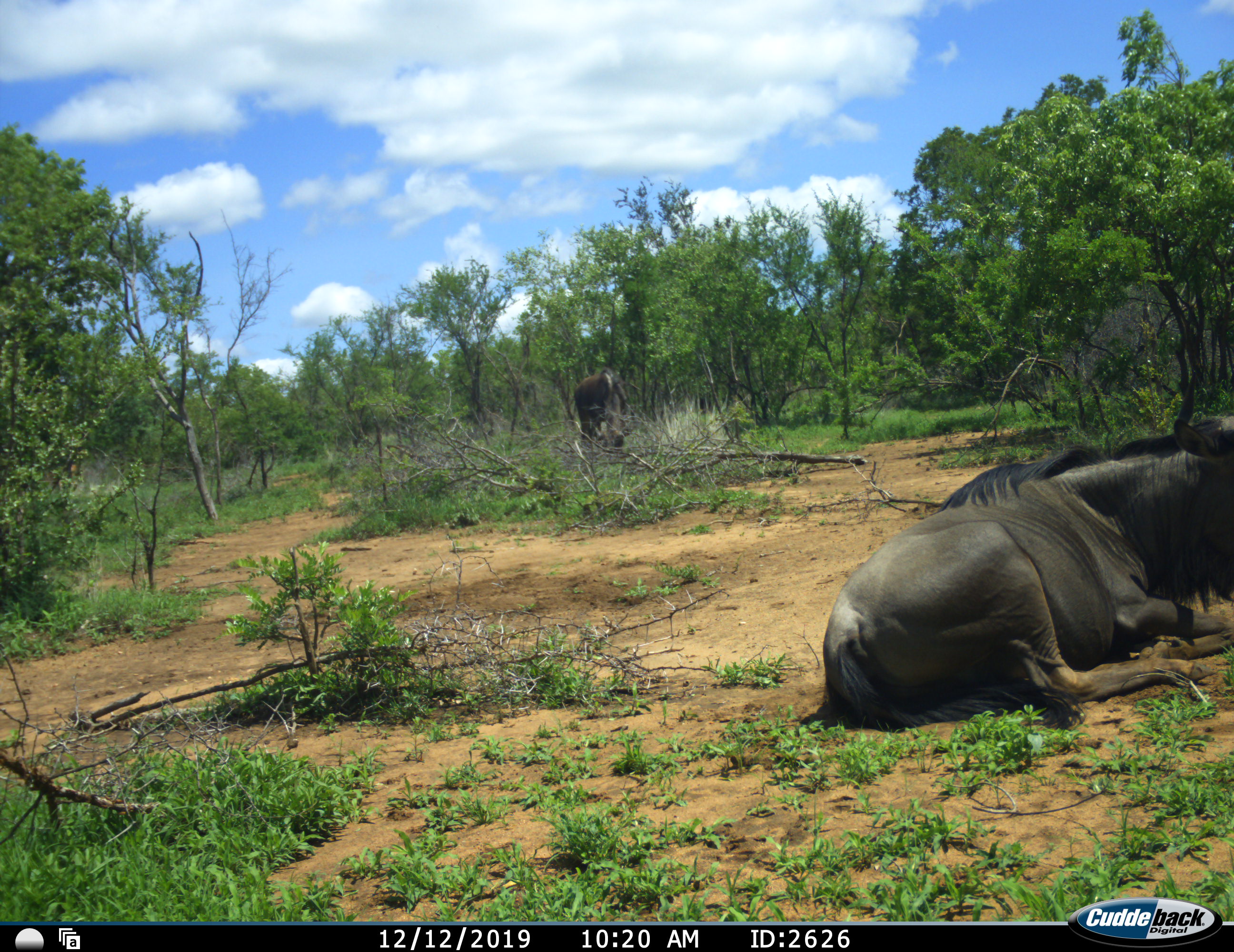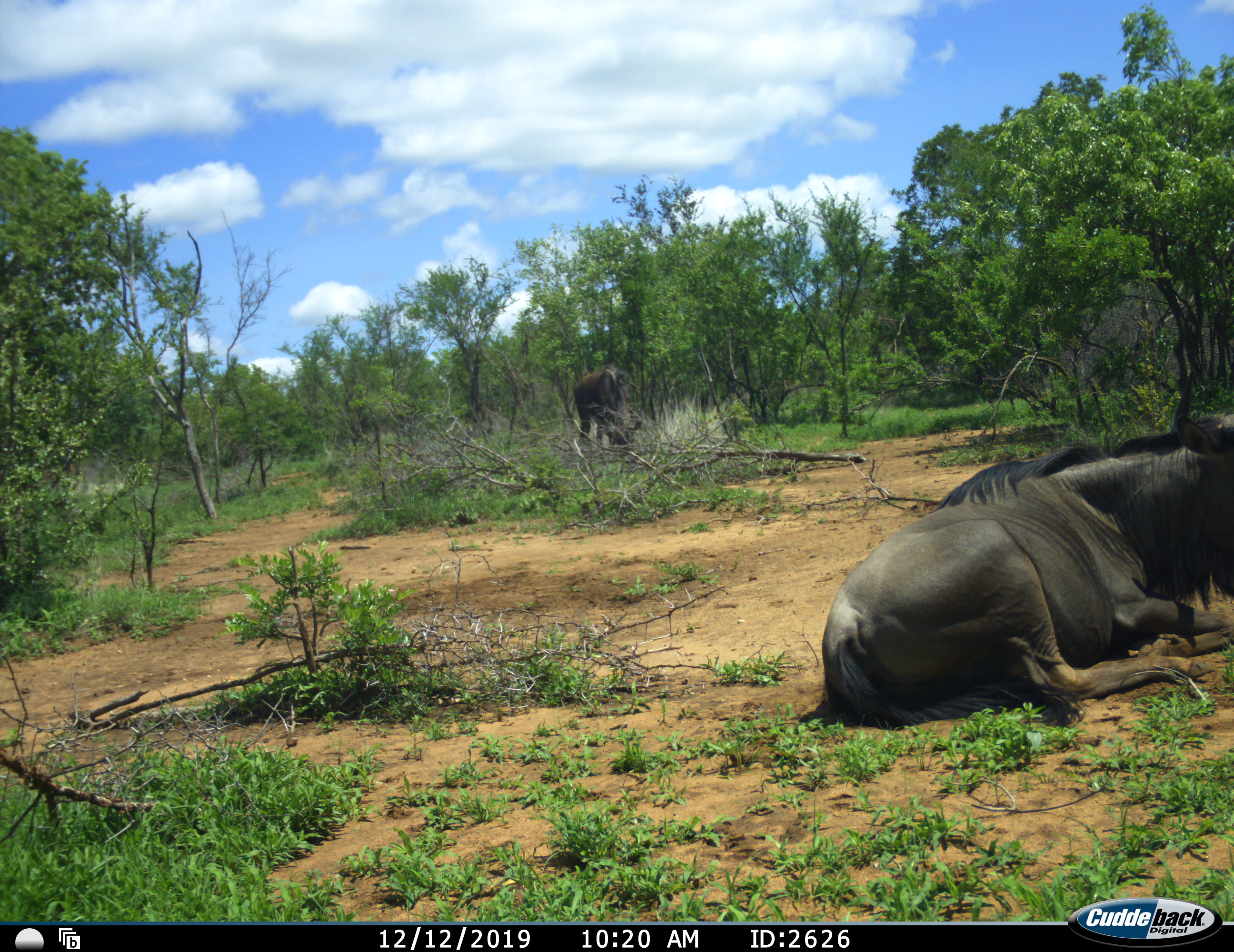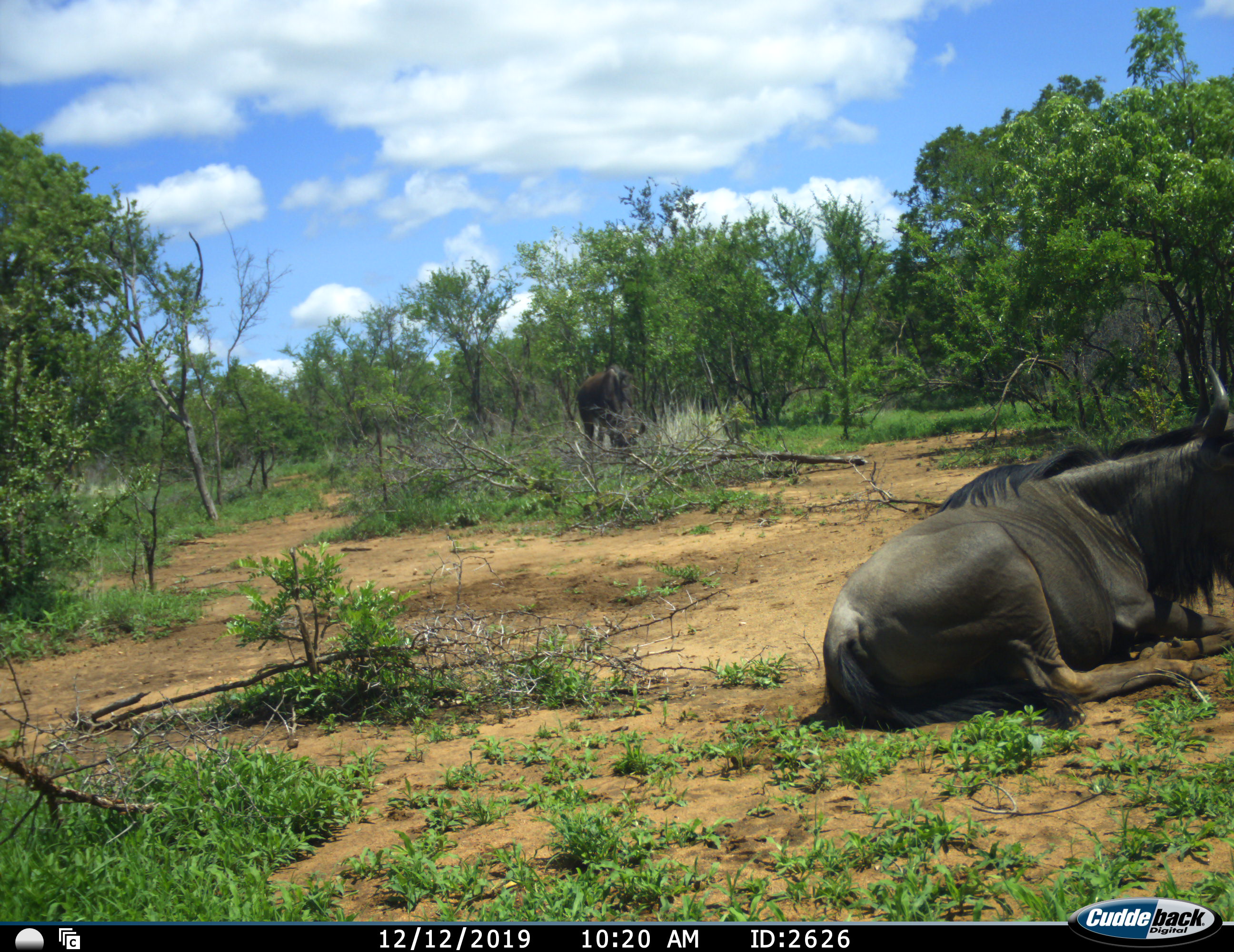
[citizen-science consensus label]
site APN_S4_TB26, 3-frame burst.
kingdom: Animalia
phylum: Chordata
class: Mammalia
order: Artiodactyla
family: Bovidae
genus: Connochaetes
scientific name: Connochaetes taurinus taurinus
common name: blue wildebeest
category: wildebeestblue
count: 2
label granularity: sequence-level